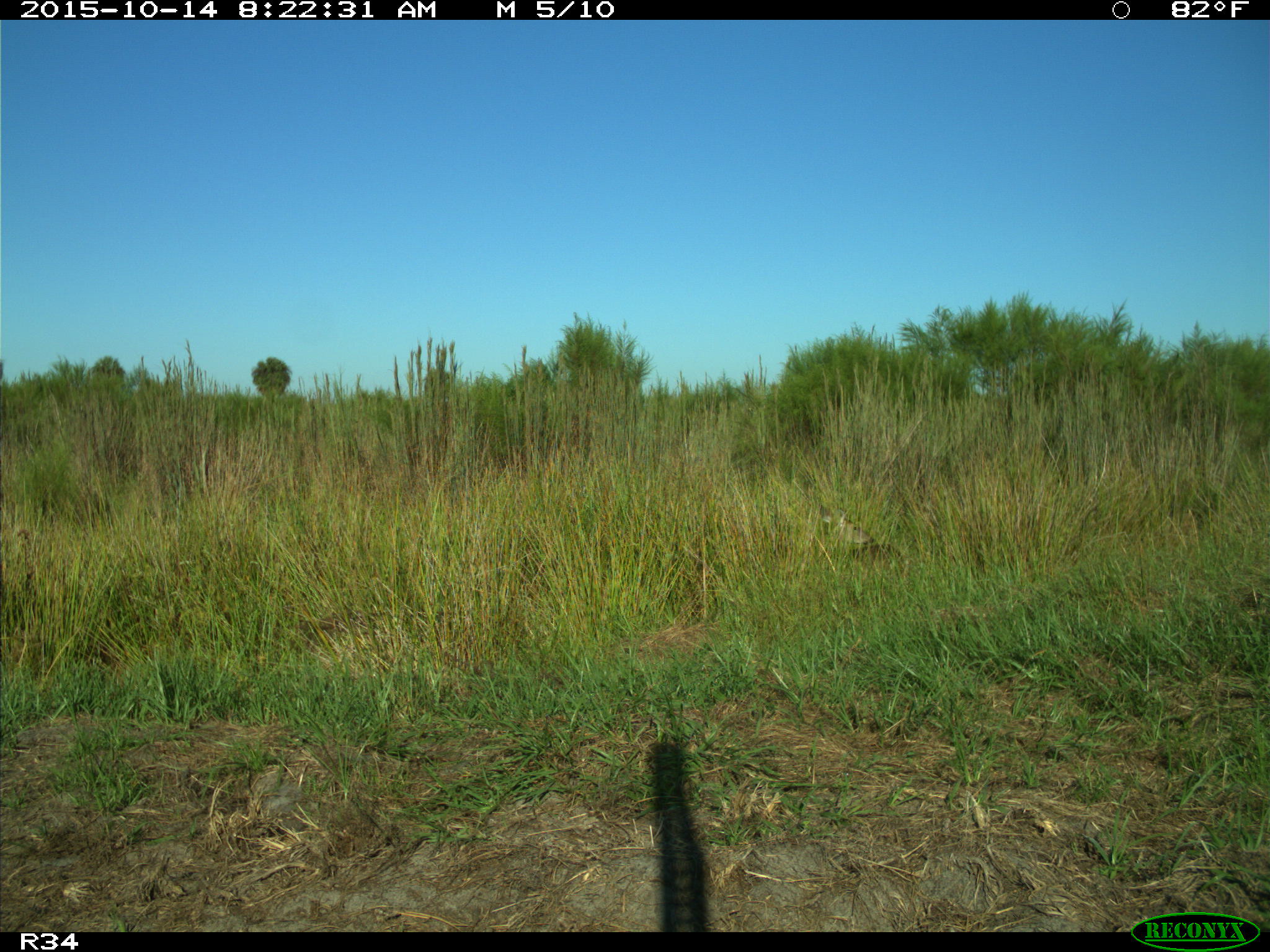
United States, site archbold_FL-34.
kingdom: Animalia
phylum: Chordata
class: Mammalia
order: Artiodactyla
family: Cervidae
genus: Odocoileus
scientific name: Odocoileus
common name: deer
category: unidentified deer